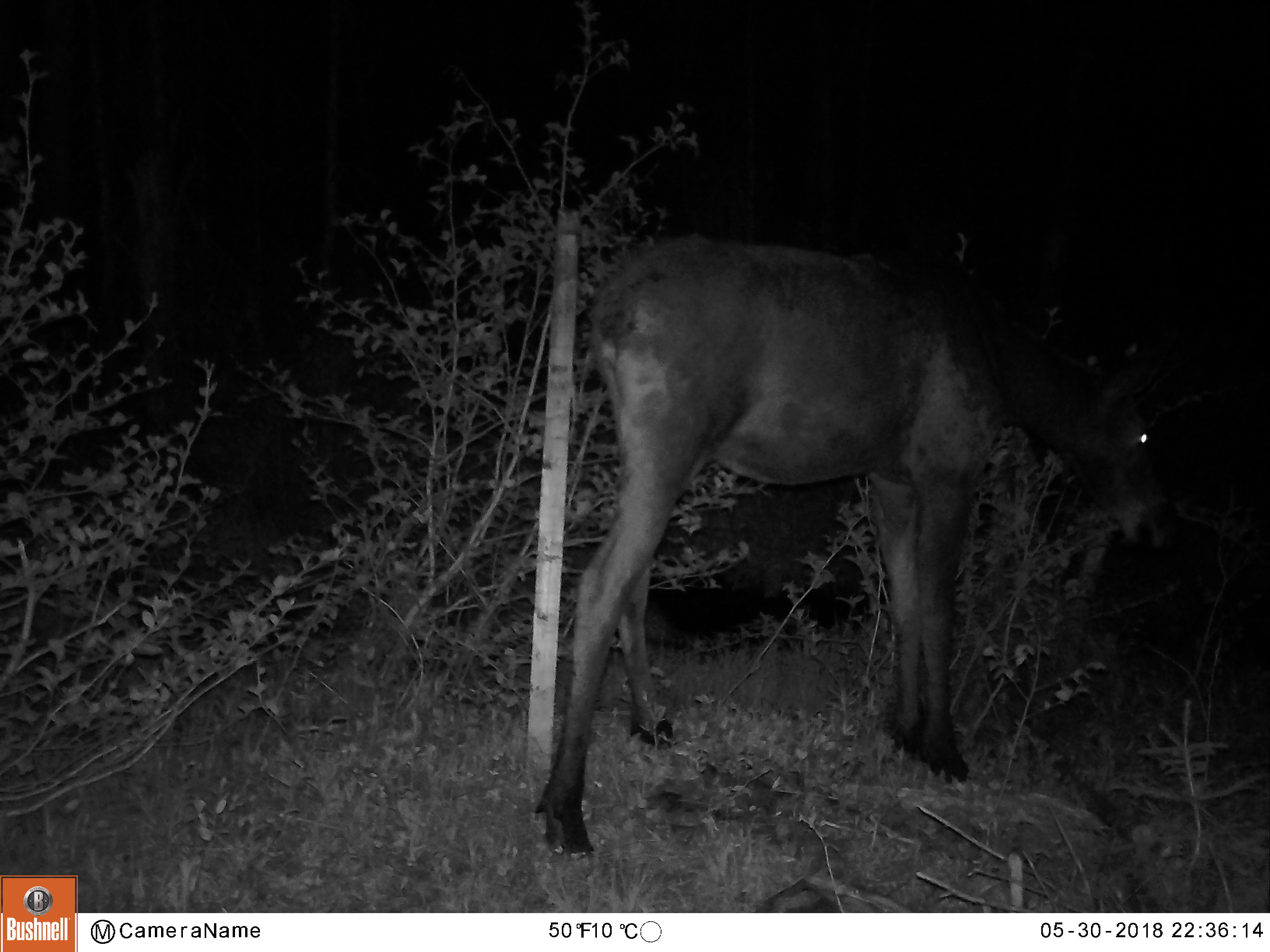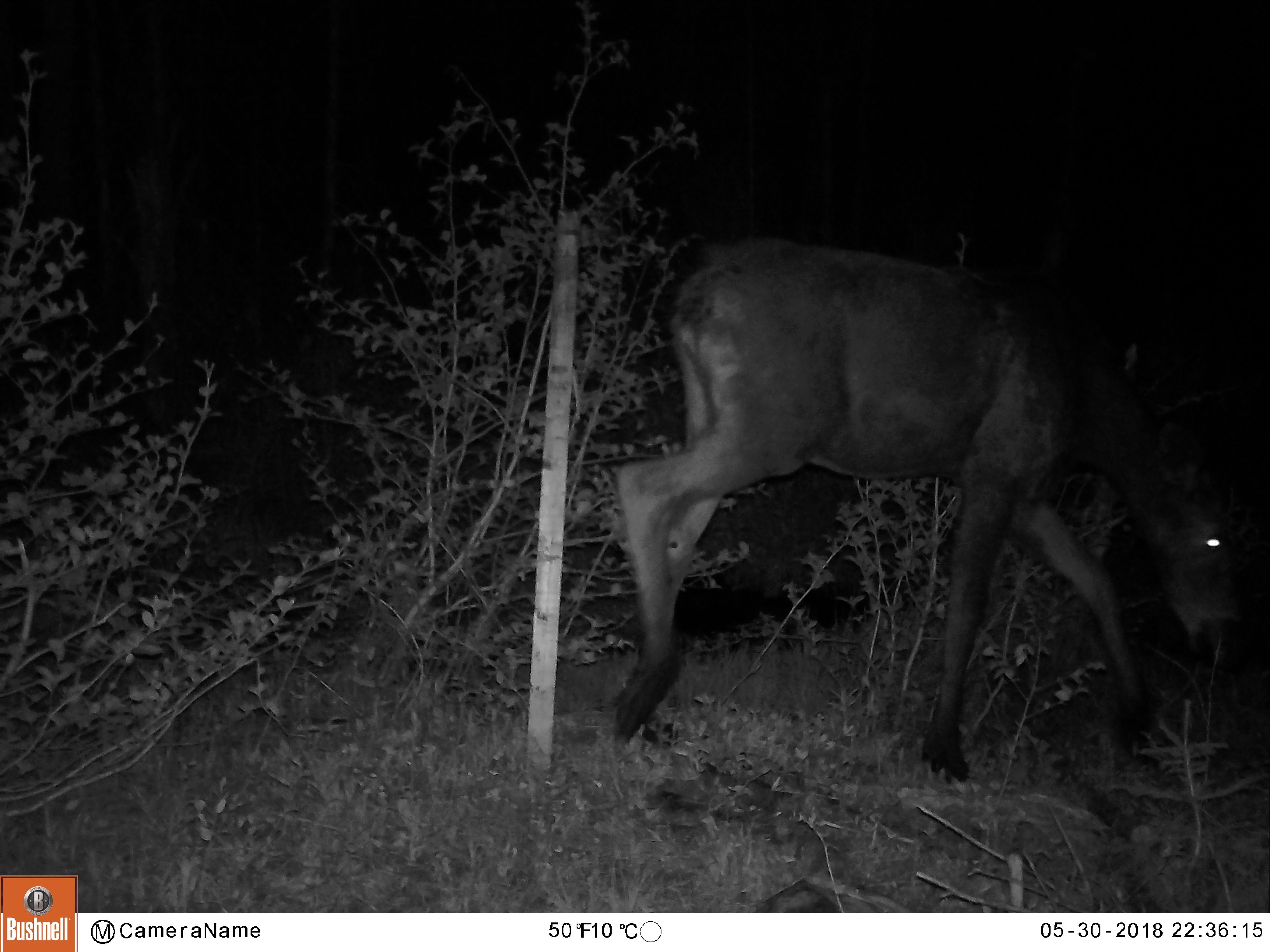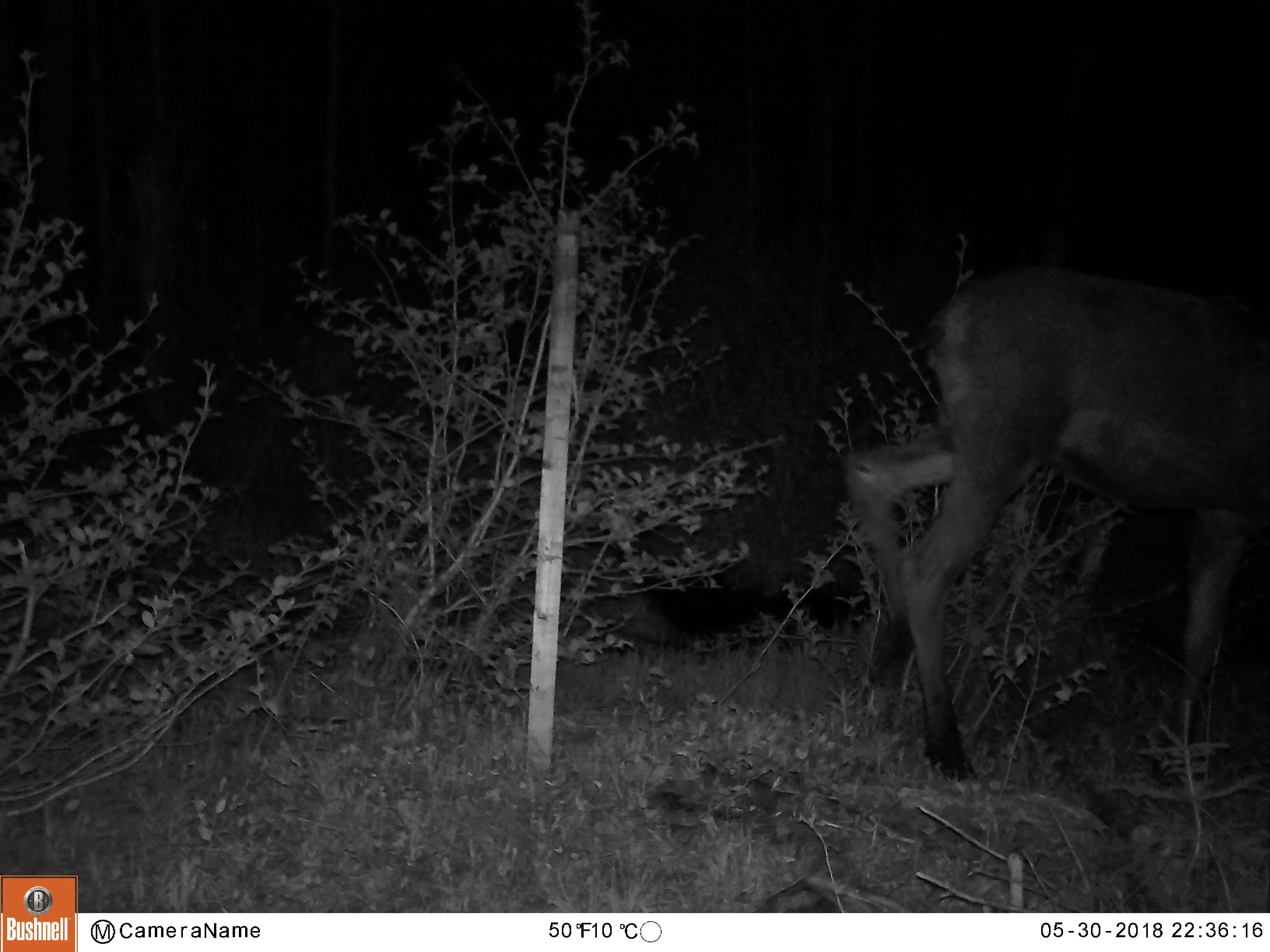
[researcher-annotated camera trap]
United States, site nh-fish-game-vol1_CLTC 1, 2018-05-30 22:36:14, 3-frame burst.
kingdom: Animalia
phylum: Chordata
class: Mammalia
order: Artiodactyla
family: Cervidae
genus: Alces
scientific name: Alces alces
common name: moose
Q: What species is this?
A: Moose (Alces alces).